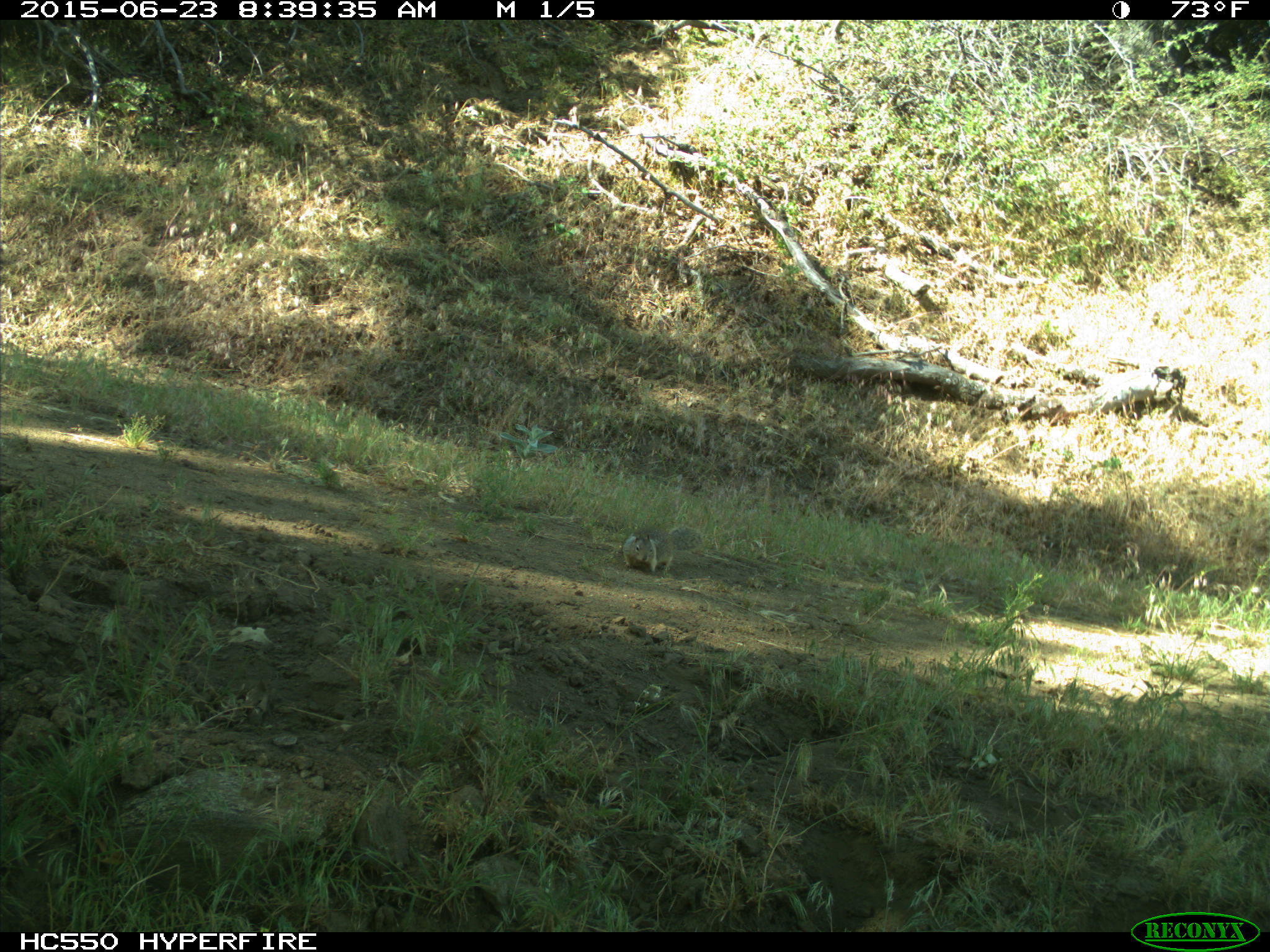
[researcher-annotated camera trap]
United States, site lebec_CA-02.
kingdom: Animalia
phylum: Chordata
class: Mammalia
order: Rodentia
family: Sciuridae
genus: Otospermophilus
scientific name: Otospermophilus beecheyi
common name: california ground squirrel